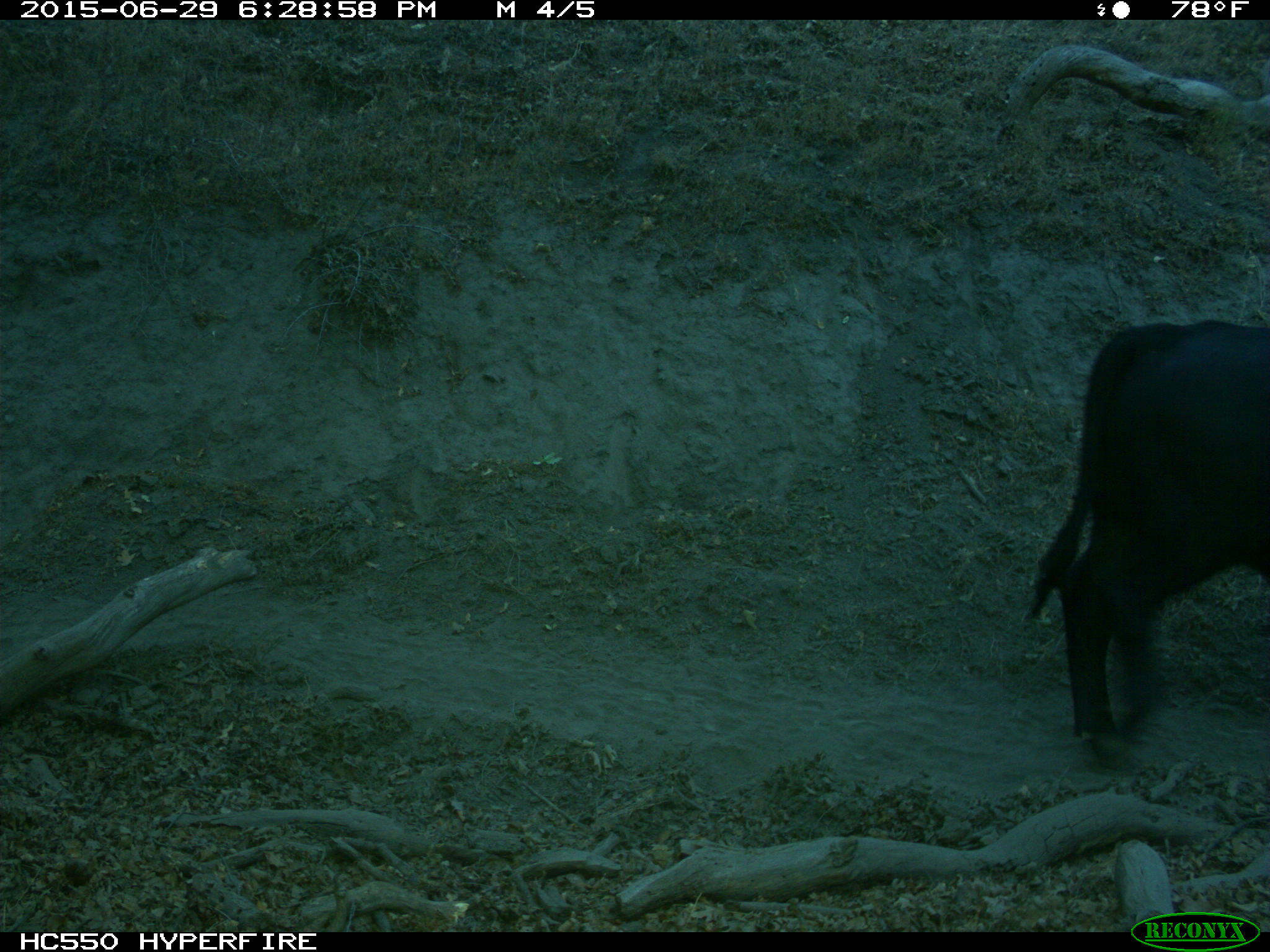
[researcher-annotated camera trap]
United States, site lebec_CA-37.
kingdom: Animalia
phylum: Chordata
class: Mammalia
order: Artiodactyla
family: Bovidae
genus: Bos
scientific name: Bos taurus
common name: domestic cow